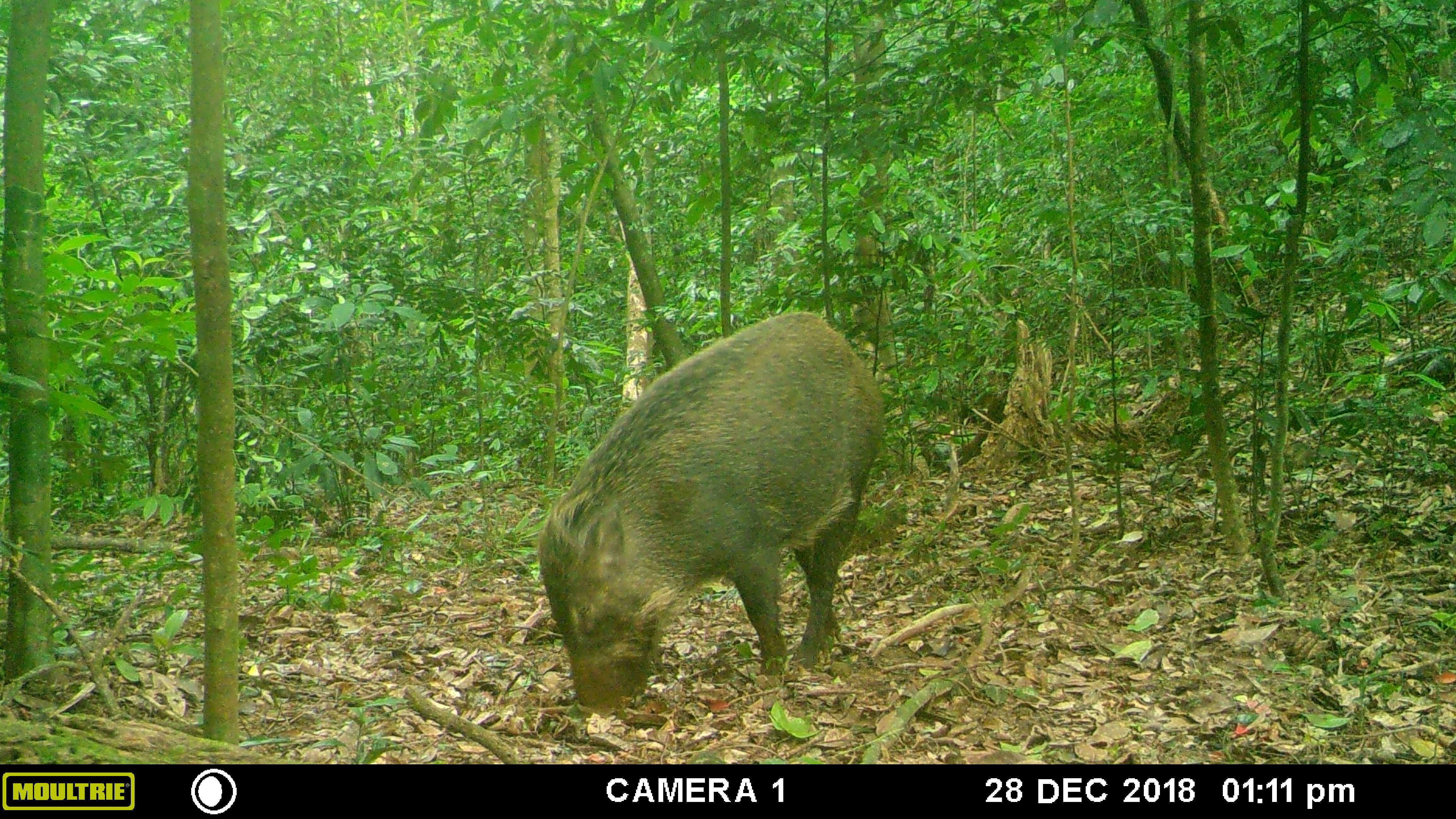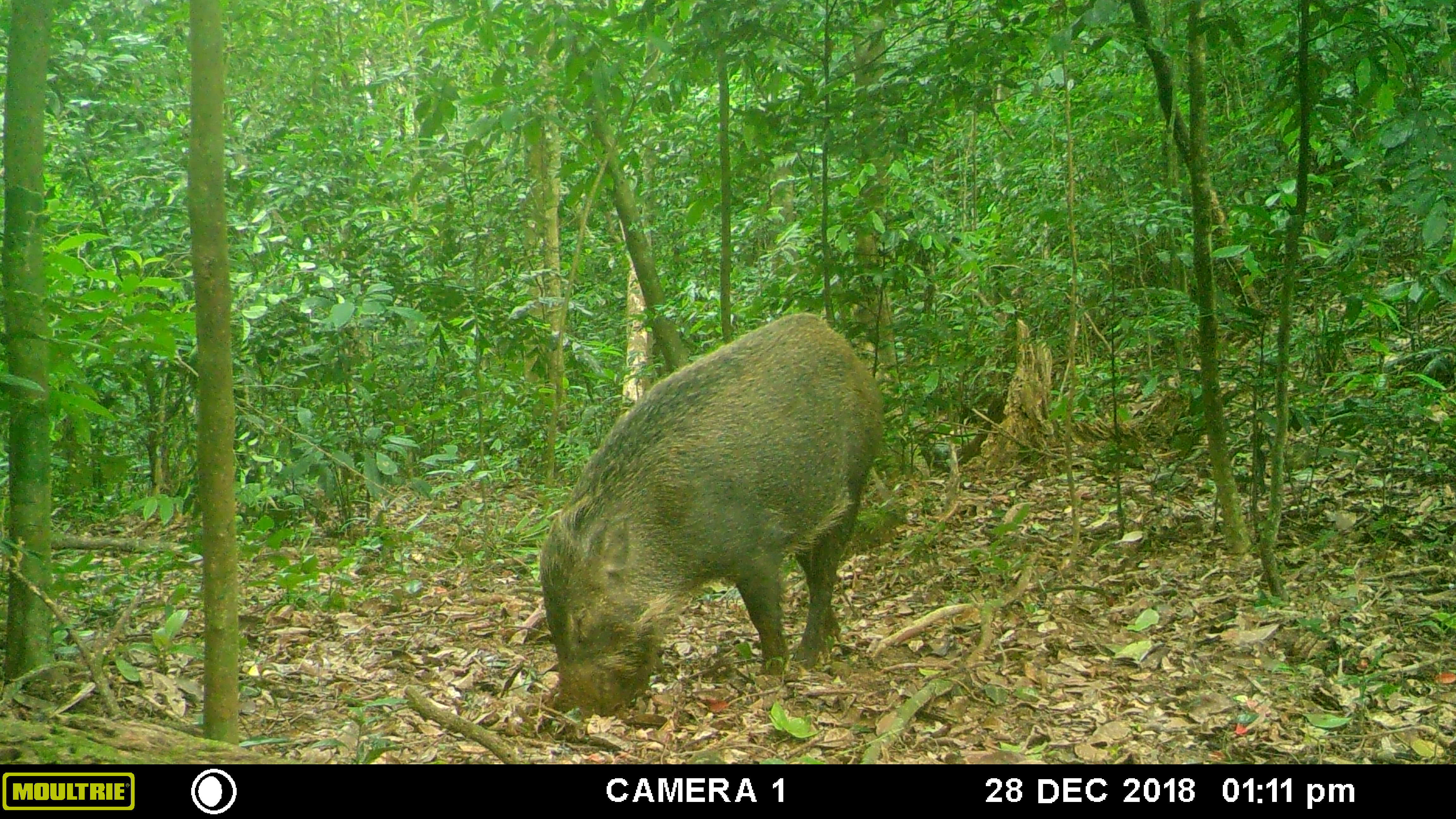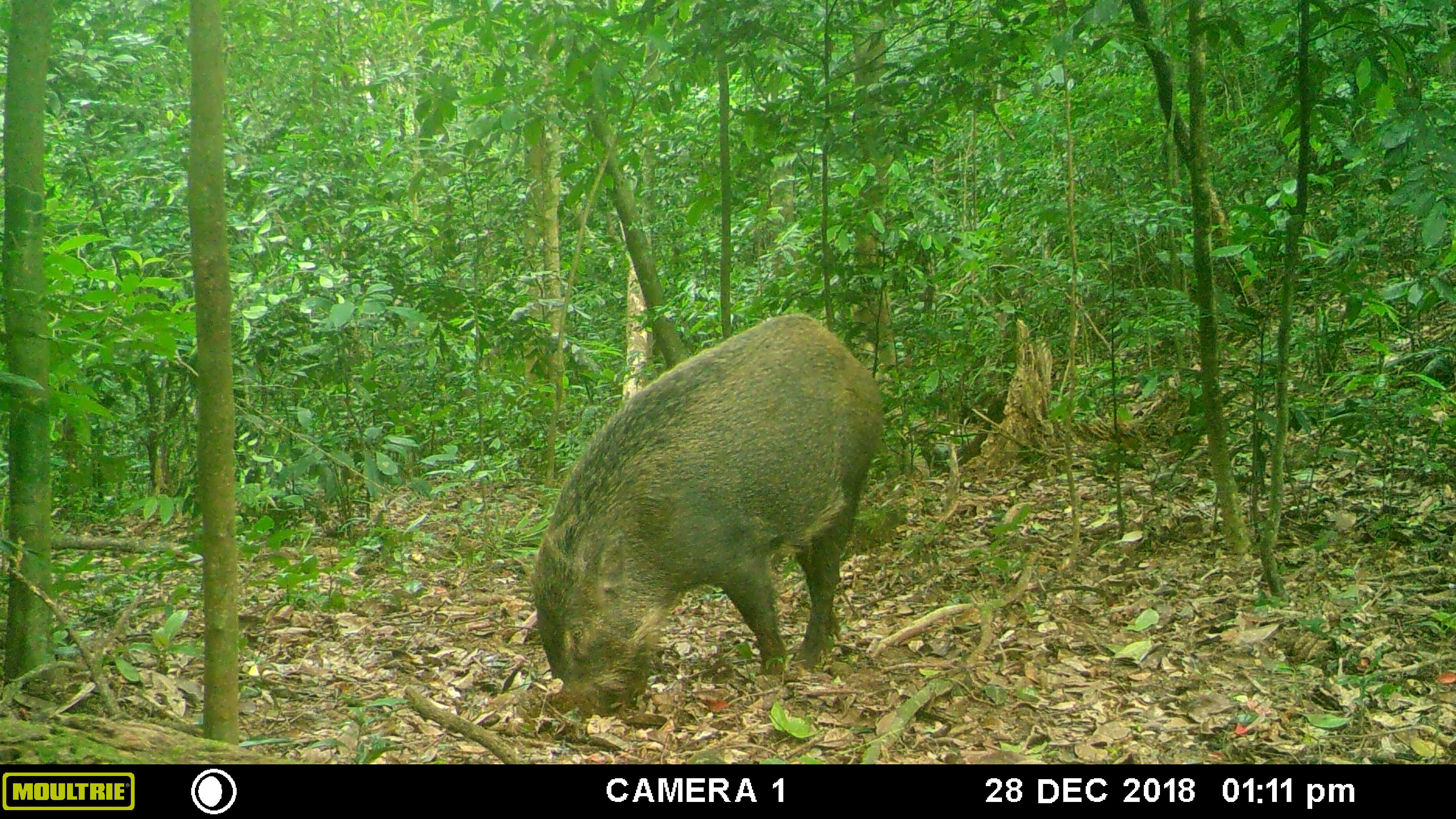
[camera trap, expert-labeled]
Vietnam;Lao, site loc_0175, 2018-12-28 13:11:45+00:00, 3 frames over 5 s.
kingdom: Animalia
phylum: Chordata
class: Mammalia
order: Artiodactyla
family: Suidae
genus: Sus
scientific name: Sus scrofa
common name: eurasian wild pig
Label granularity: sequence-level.